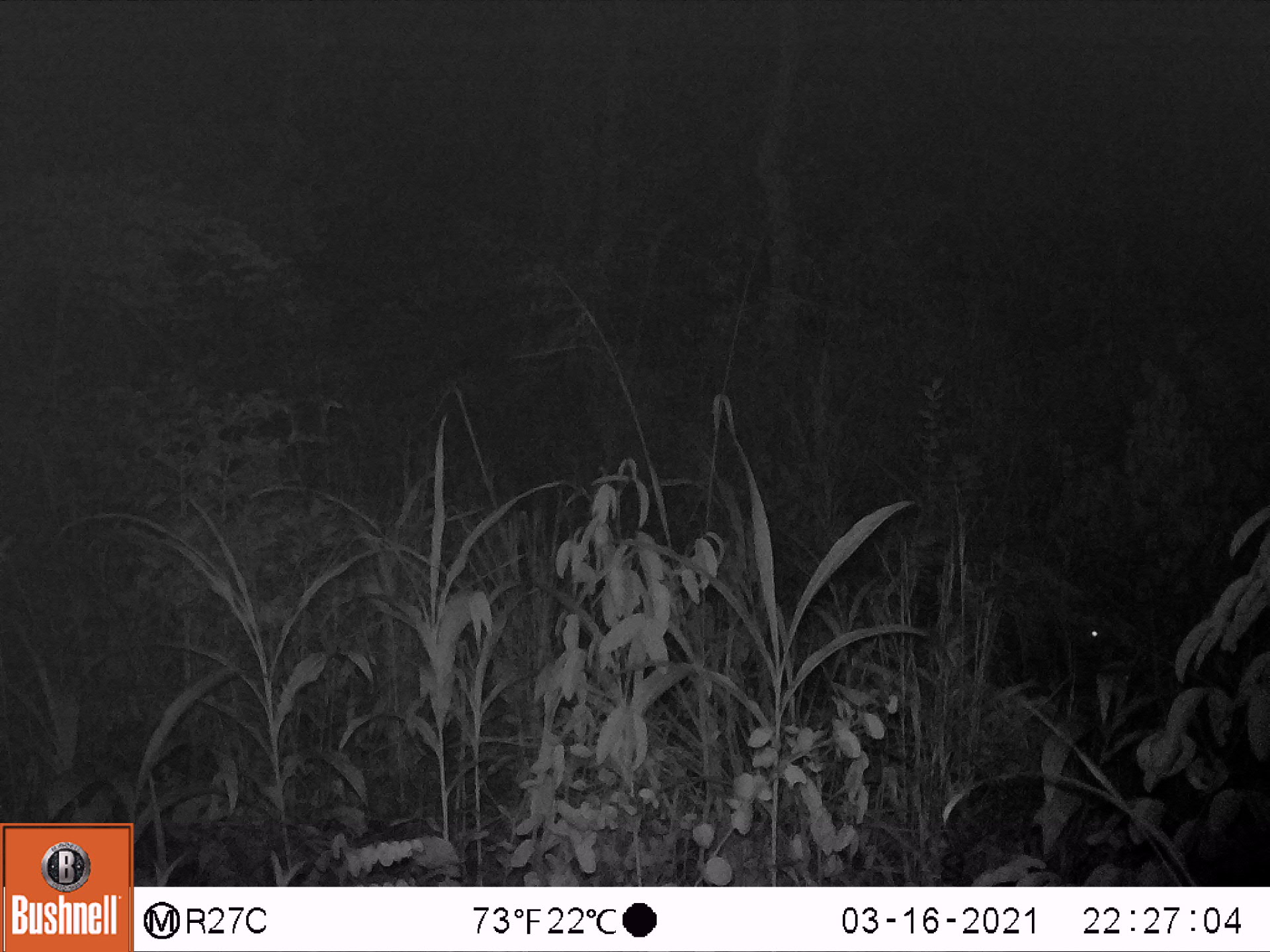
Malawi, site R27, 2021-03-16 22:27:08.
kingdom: Animalia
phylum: Chordata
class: Mammalia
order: Artiodactyla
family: Suidae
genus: Potamochoerus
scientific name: Potamochoerus larvatus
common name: bushpig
Bushpig (Potamochoerus larvatus), count 1.